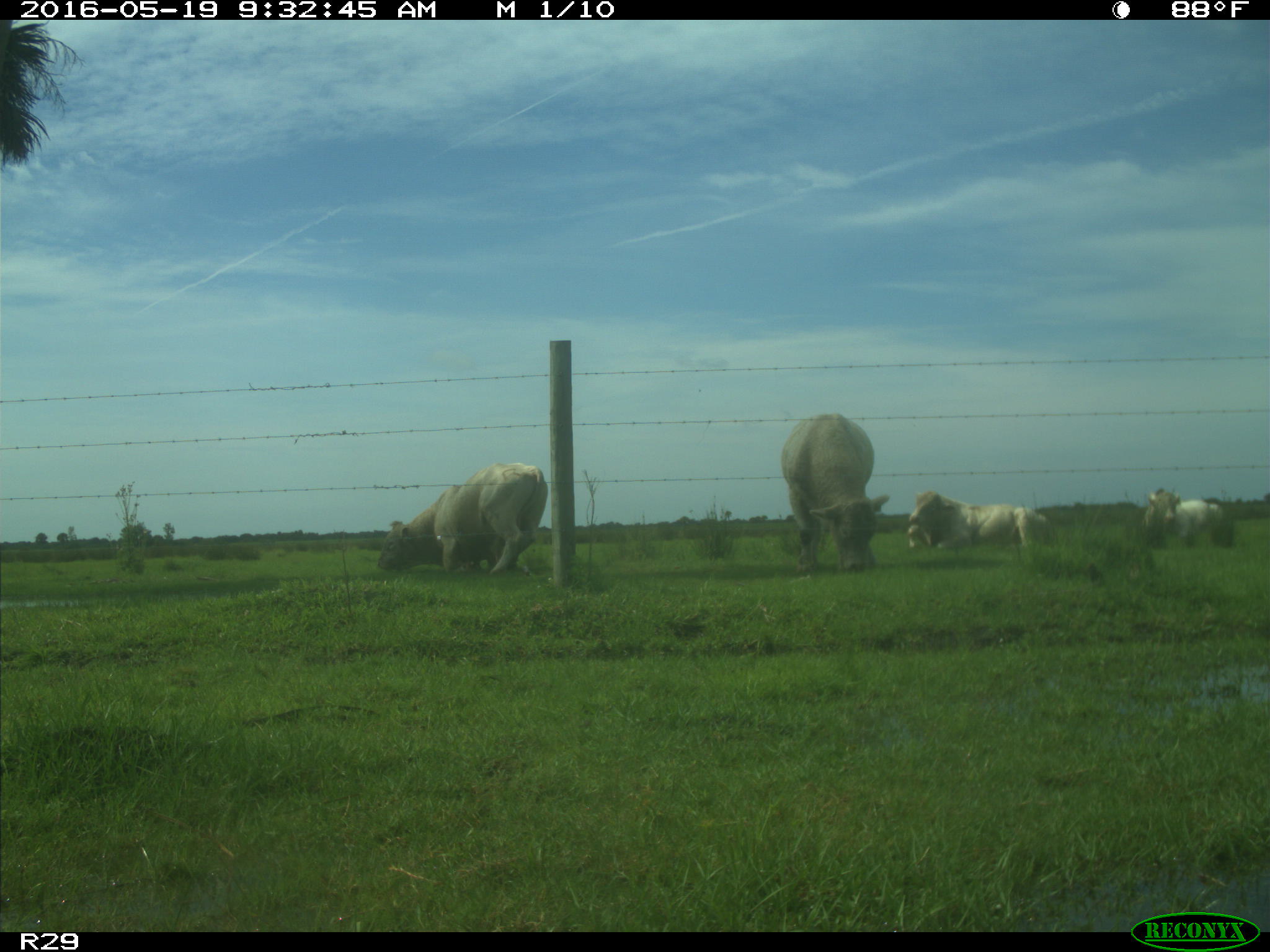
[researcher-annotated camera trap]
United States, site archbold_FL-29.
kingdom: Animalia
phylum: Chordata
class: Mammalia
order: Artiodactyla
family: Bovidae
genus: Bos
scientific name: Bos taurus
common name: domestic cow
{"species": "Bos taurus (domestic cow)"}